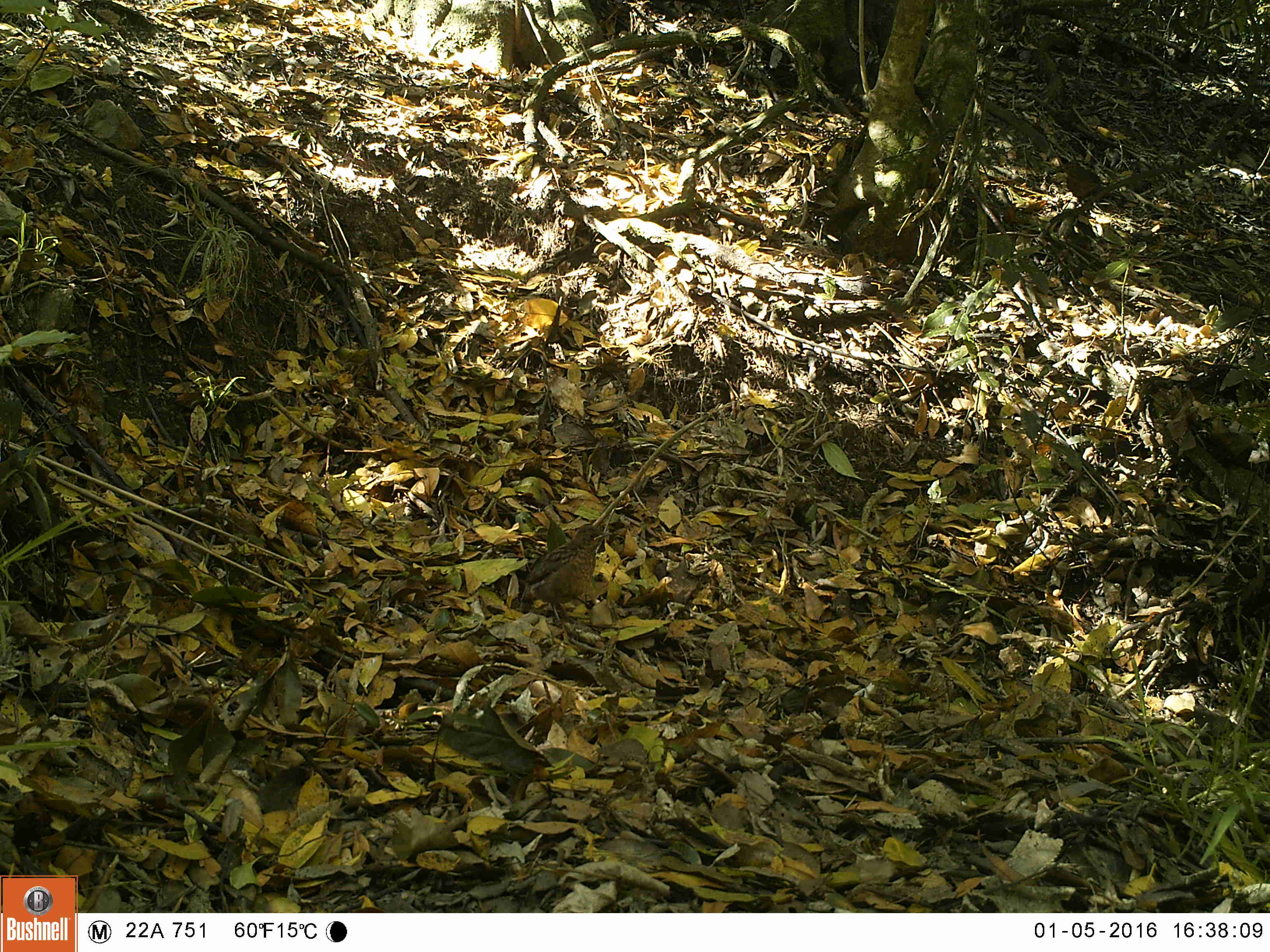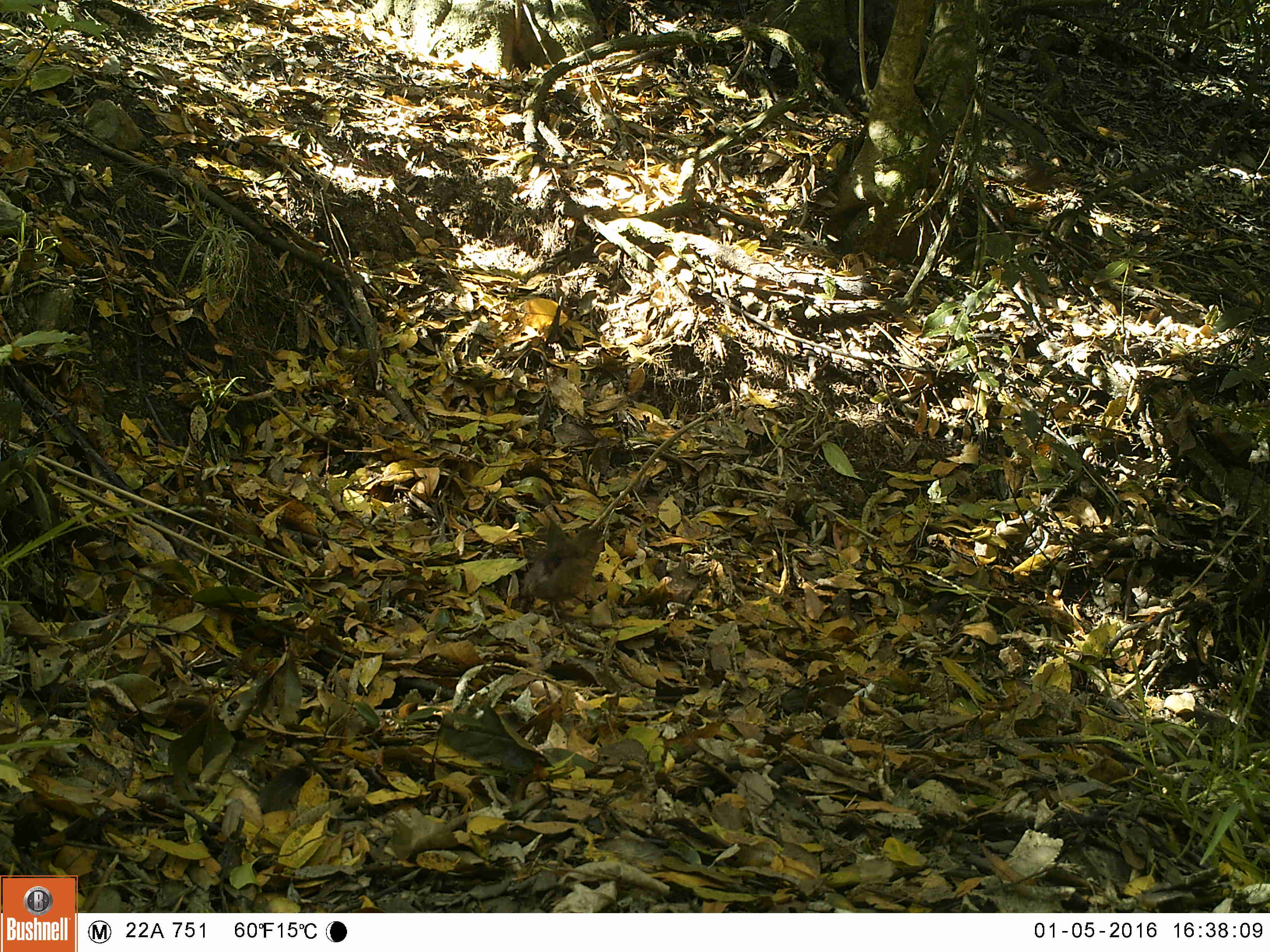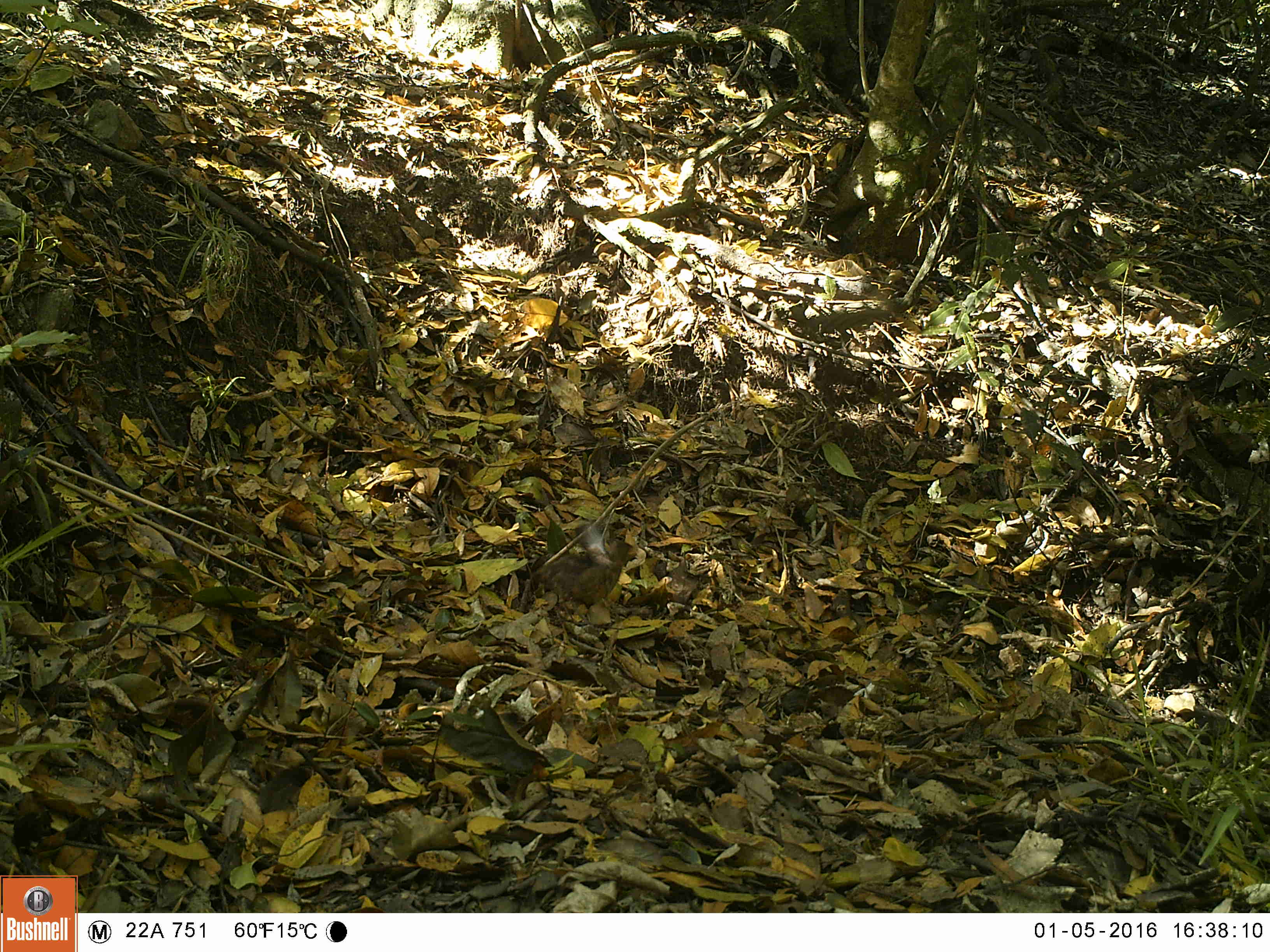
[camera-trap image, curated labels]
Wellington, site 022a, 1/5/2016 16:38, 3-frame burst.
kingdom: Animalia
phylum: Chordata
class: Aves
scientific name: Aves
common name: bird